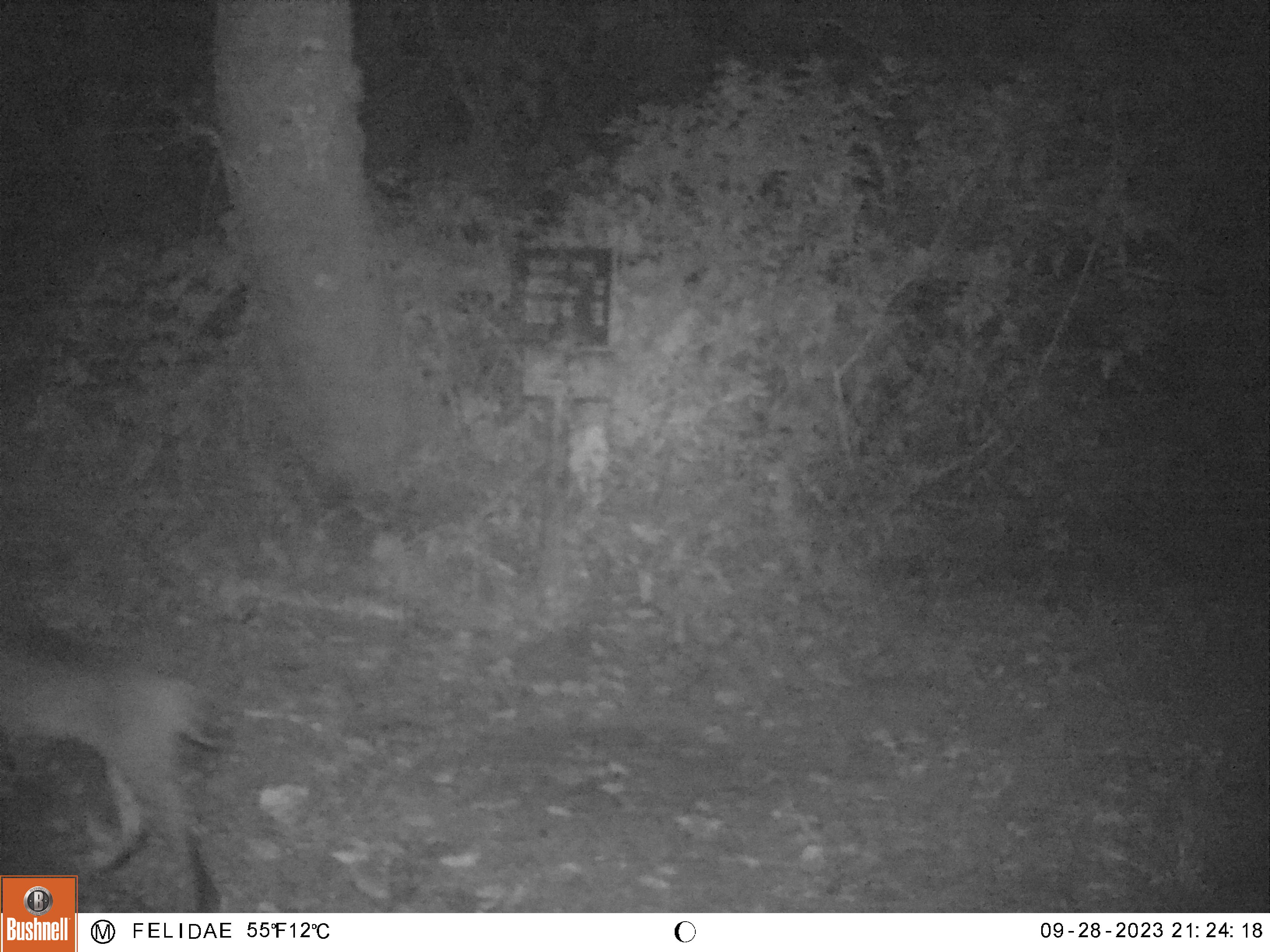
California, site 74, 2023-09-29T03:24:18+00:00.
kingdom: Animalia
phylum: Chordata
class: Mammalia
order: Carnivora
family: Felidae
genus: Lynx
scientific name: Lynx rufus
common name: bobcat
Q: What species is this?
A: Bobcat (Lynx rufus).